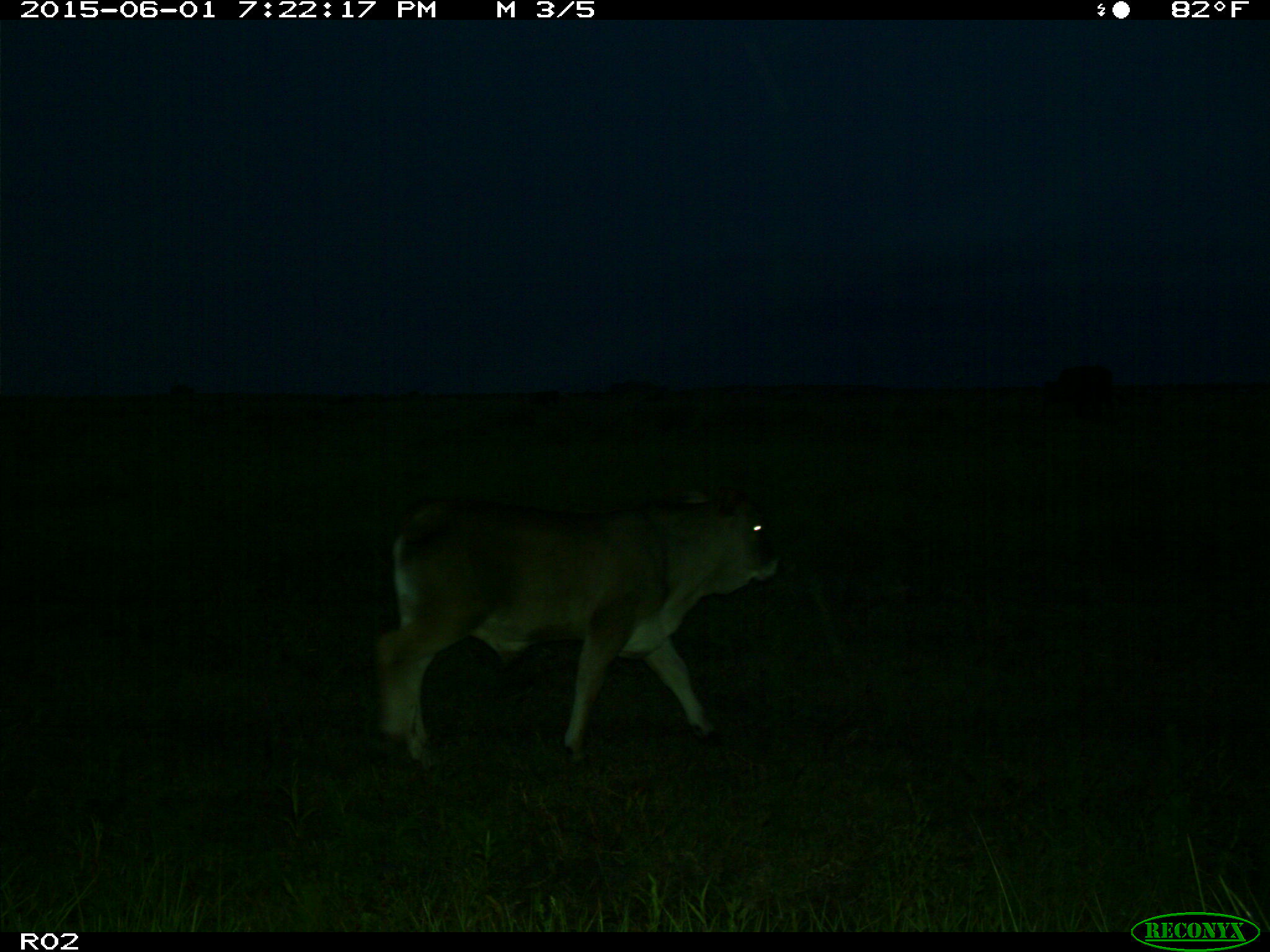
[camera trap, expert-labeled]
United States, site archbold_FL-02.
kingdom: Animalia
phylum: Chordata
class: Mammalia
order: Artiodactyla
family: Bovidae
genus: Bos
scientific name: Bos taurus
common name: domestic cow